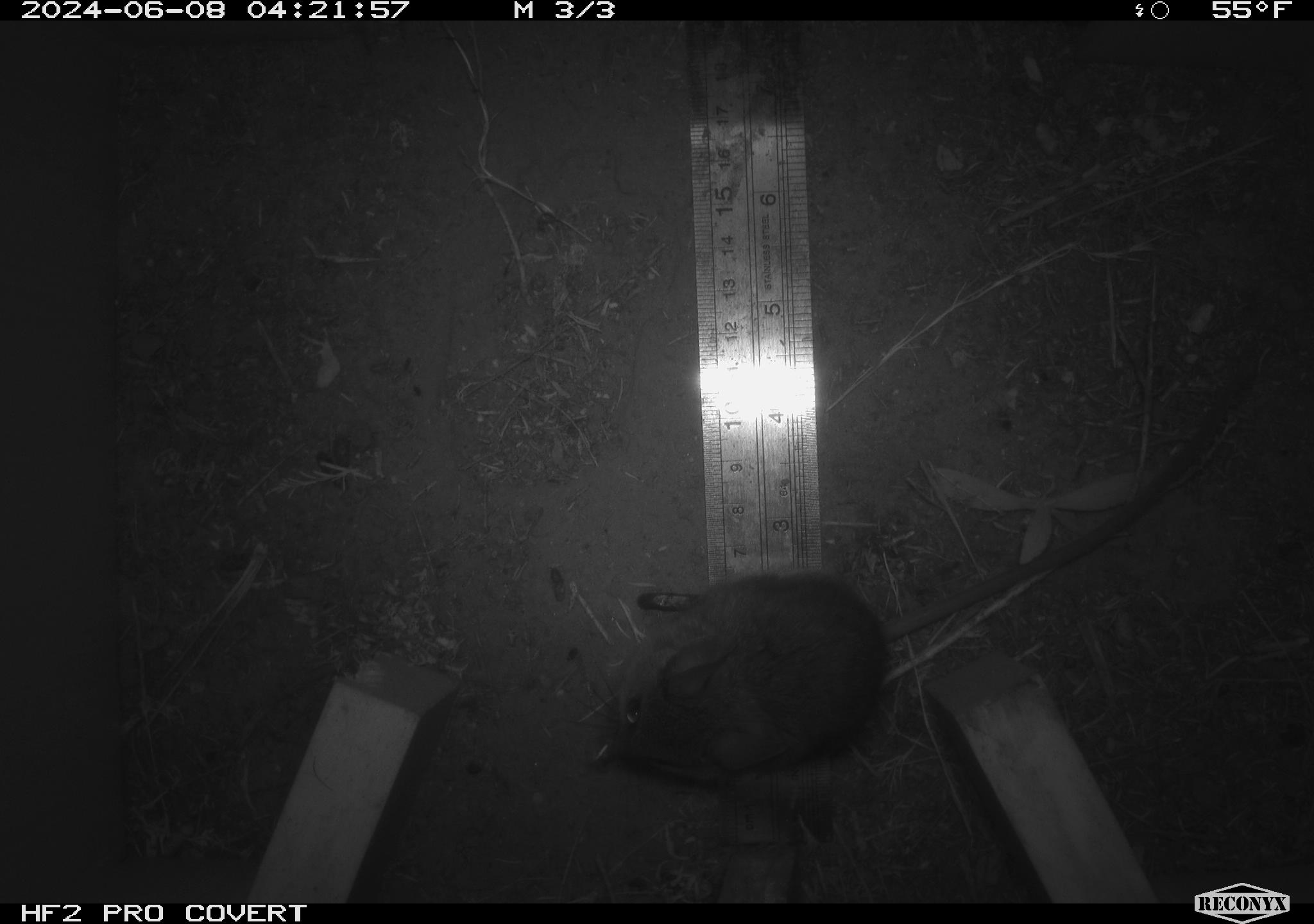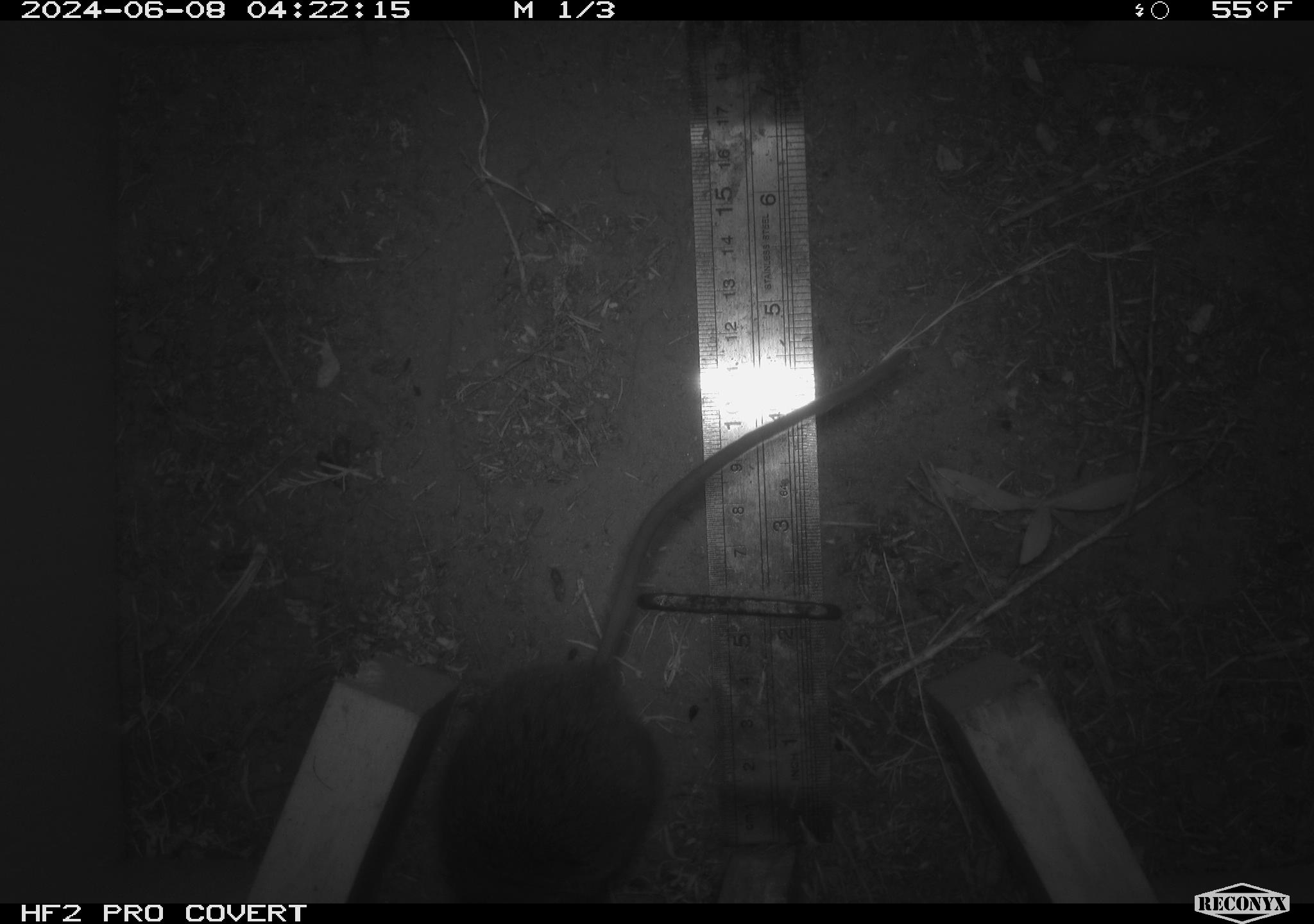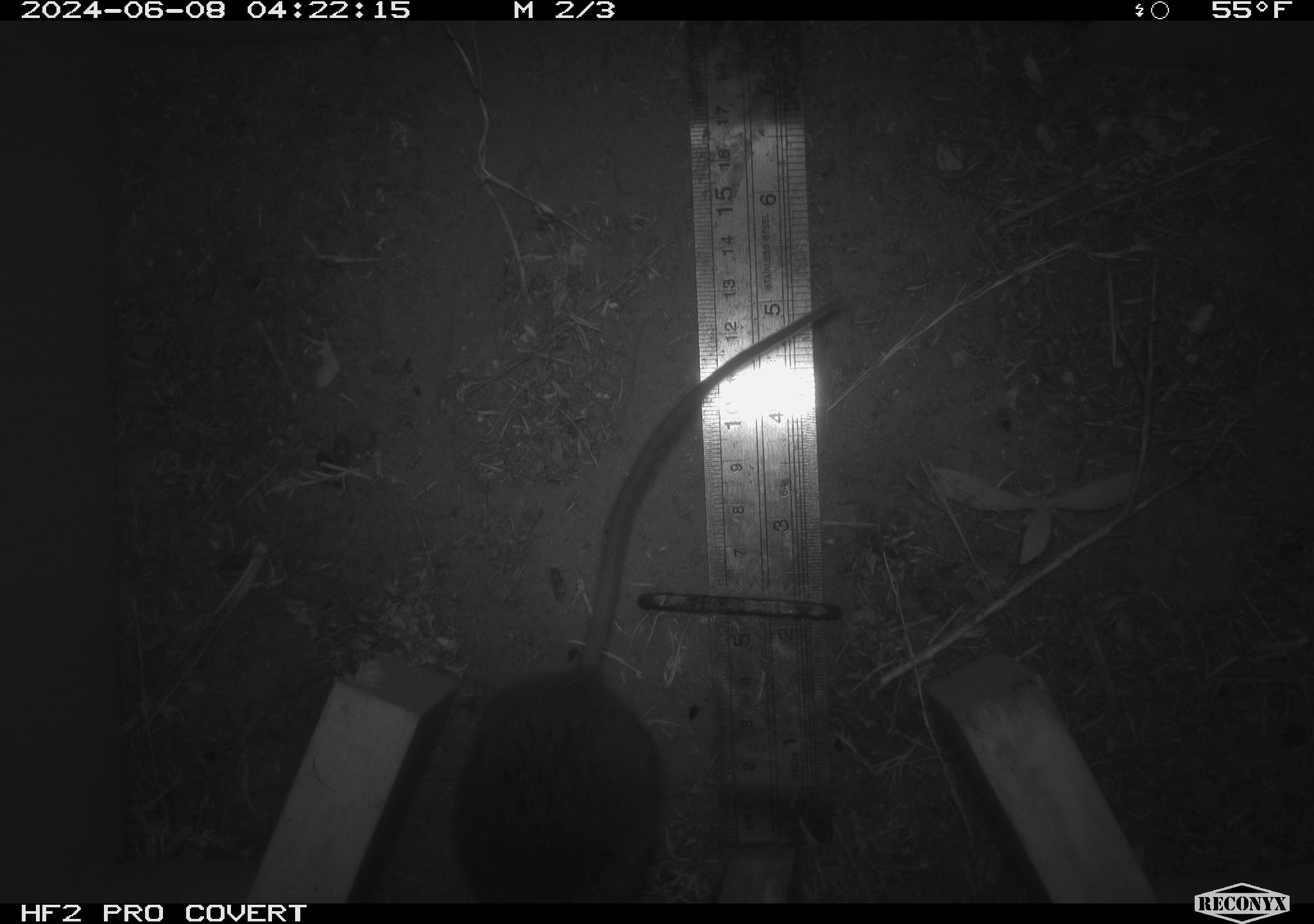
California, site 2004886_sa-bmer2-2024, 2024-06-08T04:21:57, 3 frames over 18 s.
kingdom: Animalia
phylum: Chordata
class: Mammalia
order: Rodentia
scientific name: Rodentia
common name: mouse species